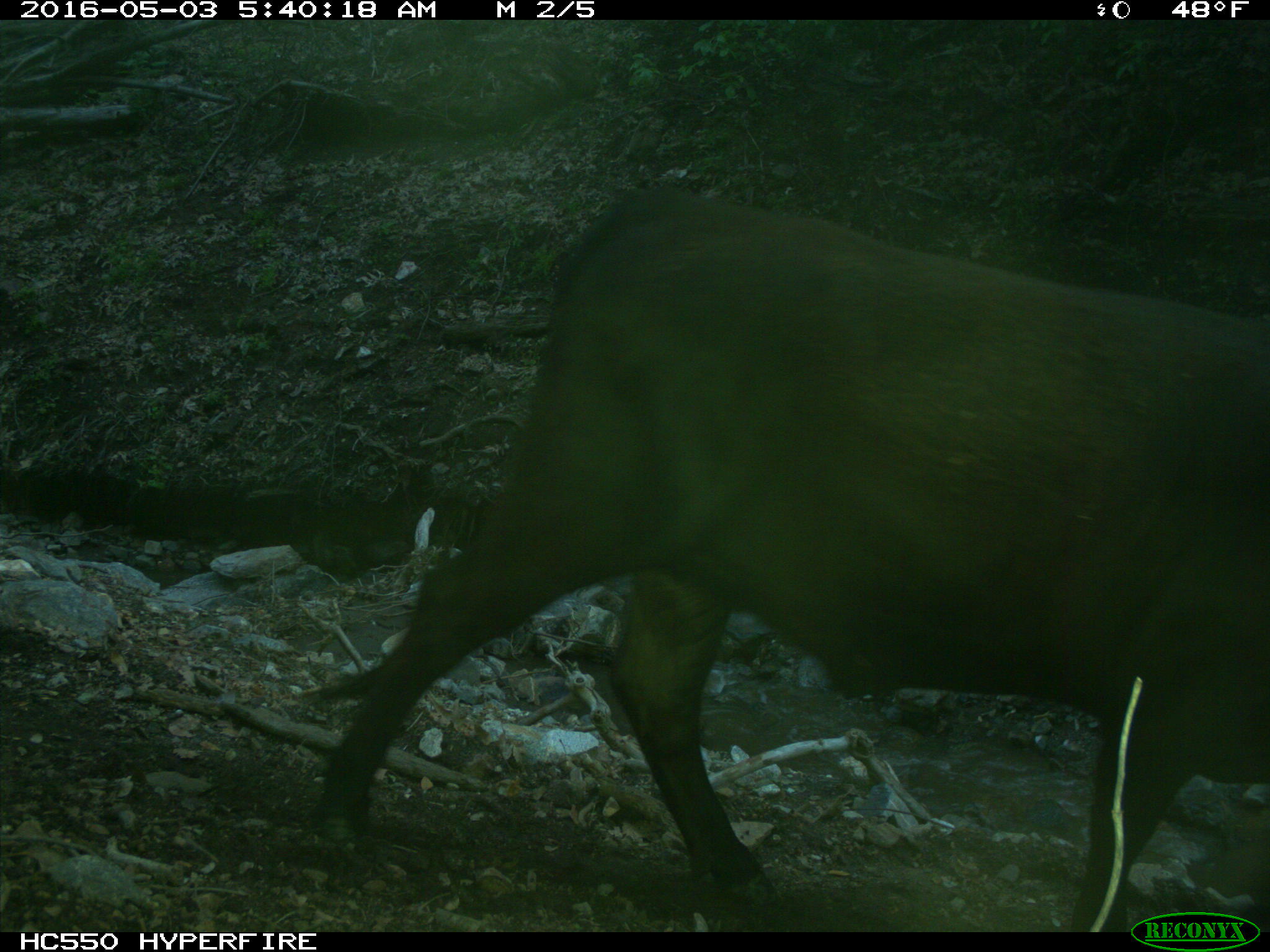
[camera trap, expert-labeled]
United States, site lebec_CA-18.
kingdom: Animalia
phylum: Chordata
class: Mammalia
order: Artiodactyla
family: Bovidae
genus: Bos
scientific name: Bos taurus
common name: domestic cow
Bos taurus (domestic cow).